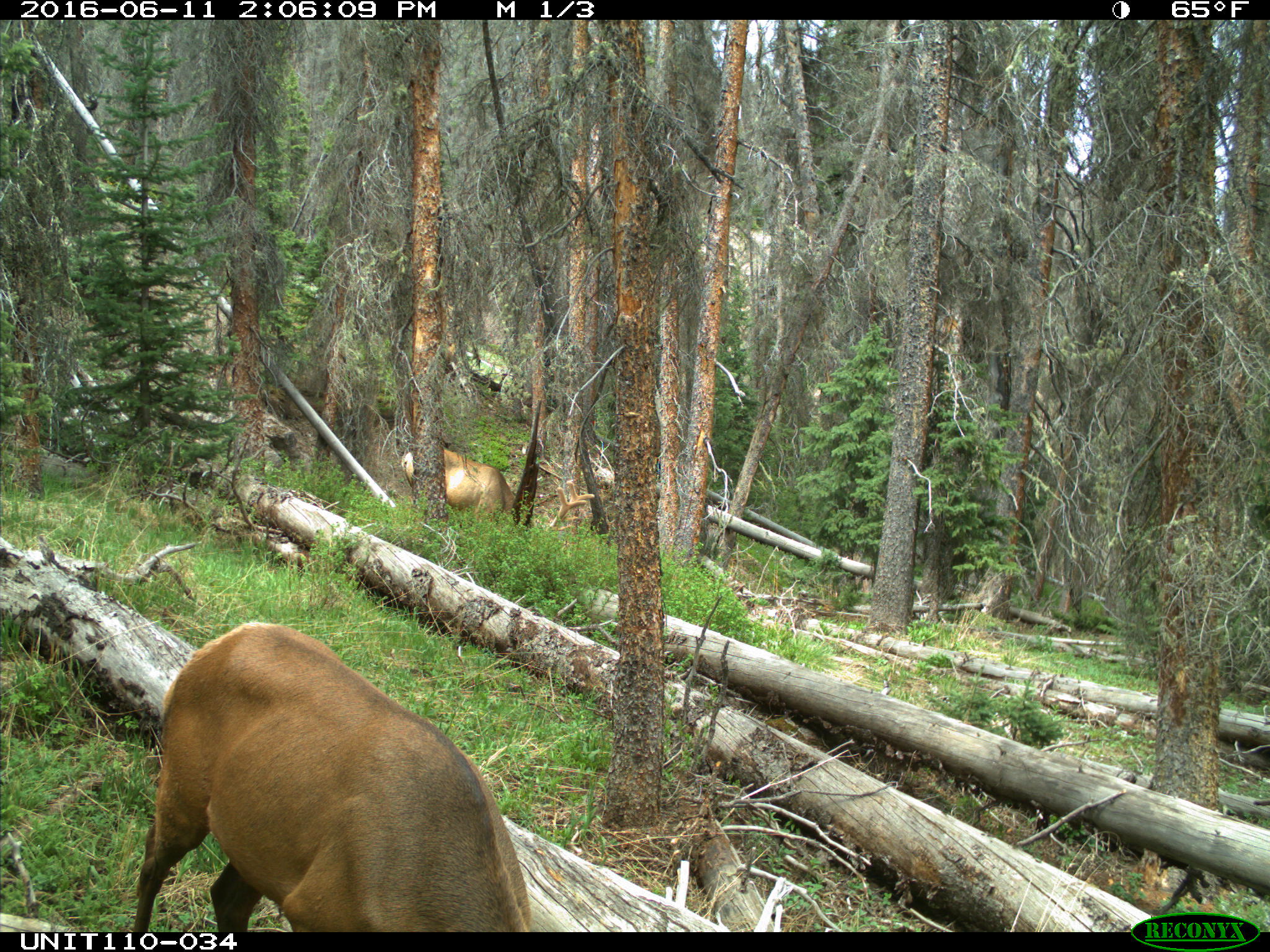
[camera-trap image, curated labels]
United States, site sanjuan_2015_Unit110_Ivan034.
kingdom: Animalia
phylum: Chordata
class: Mammalia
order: Artiodactyla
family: Cervidae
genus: Cervus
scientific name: Cervus elaphus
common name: red deer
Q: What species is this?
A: Cervus elaphus (red deer).